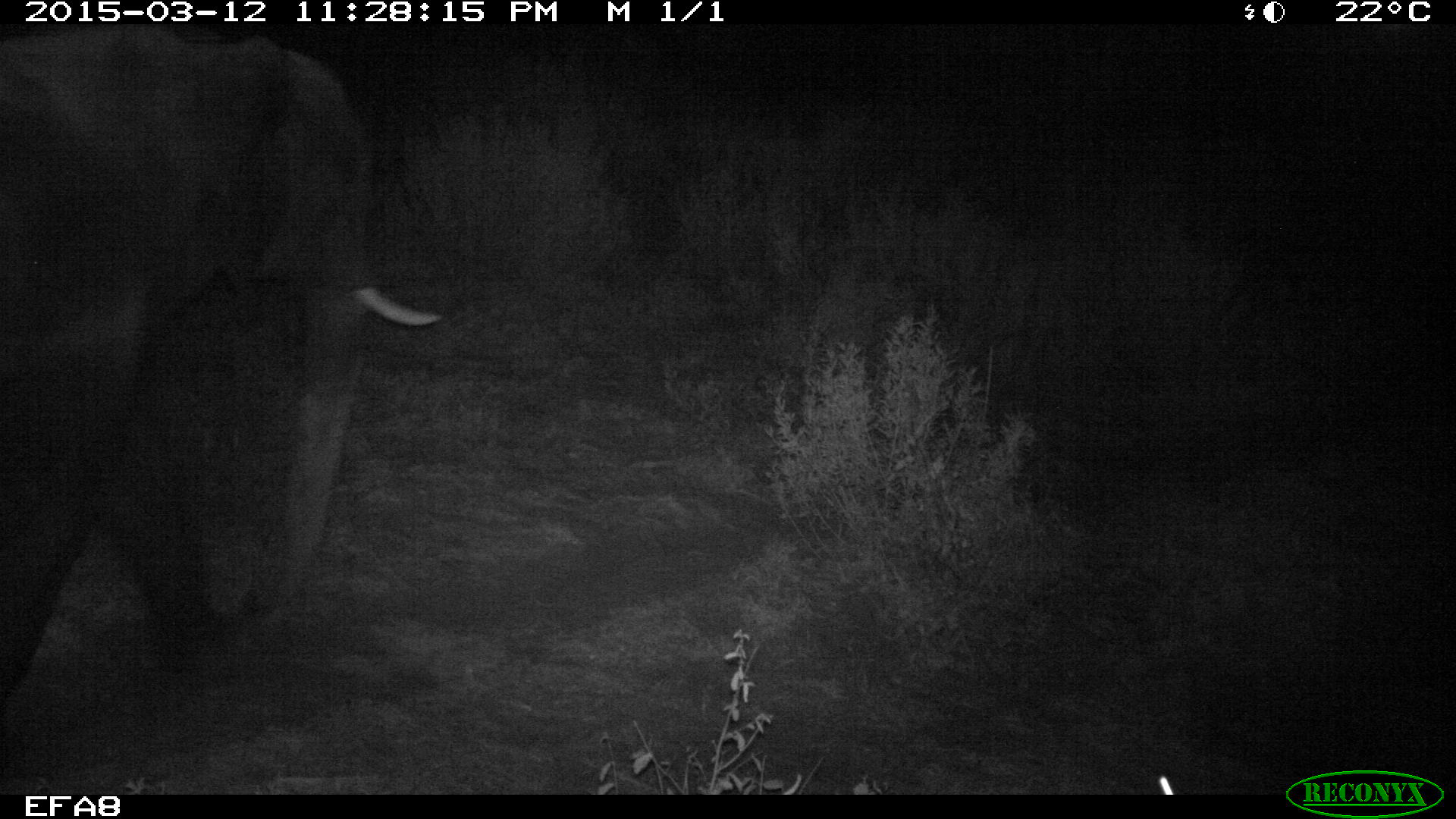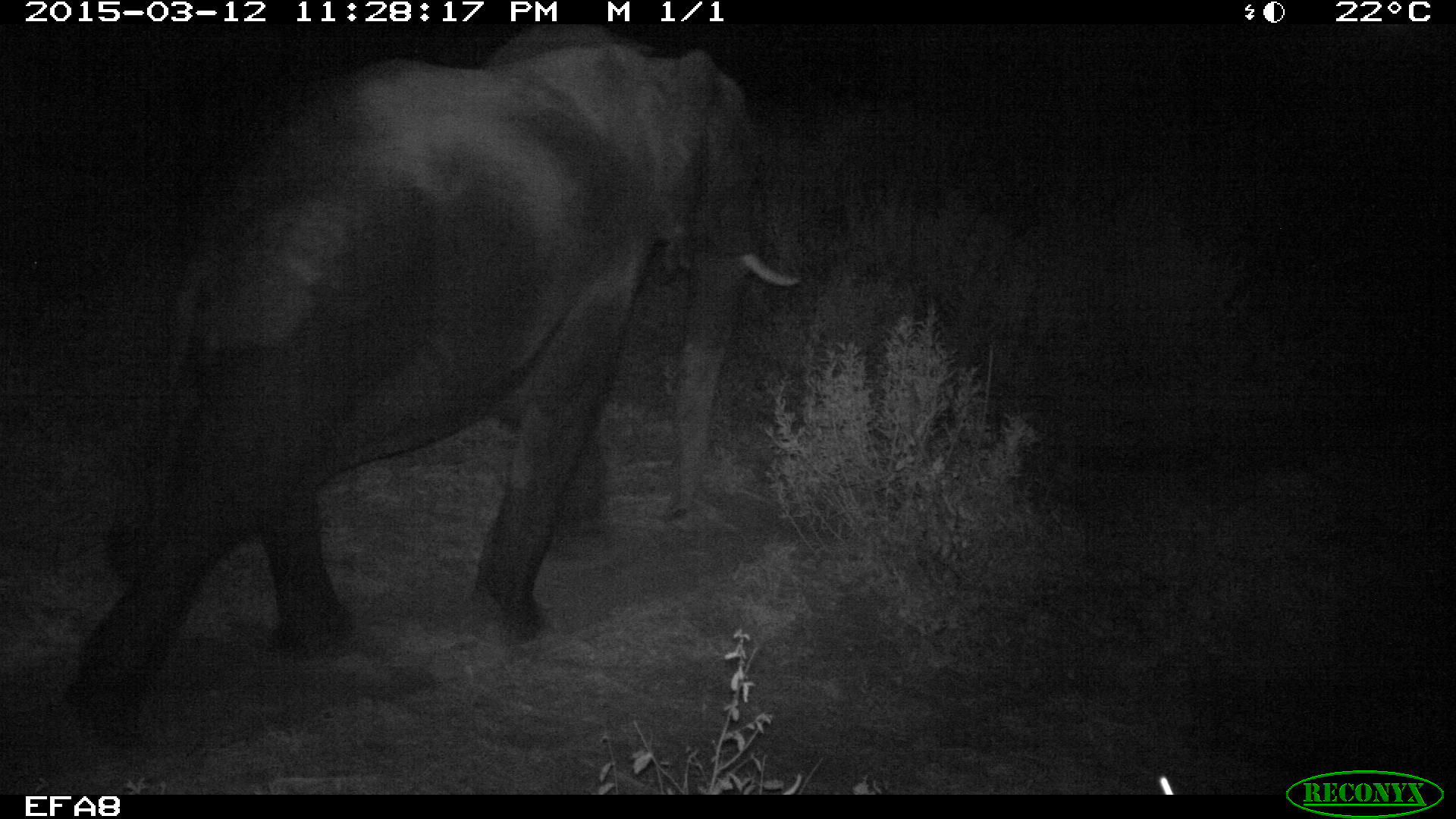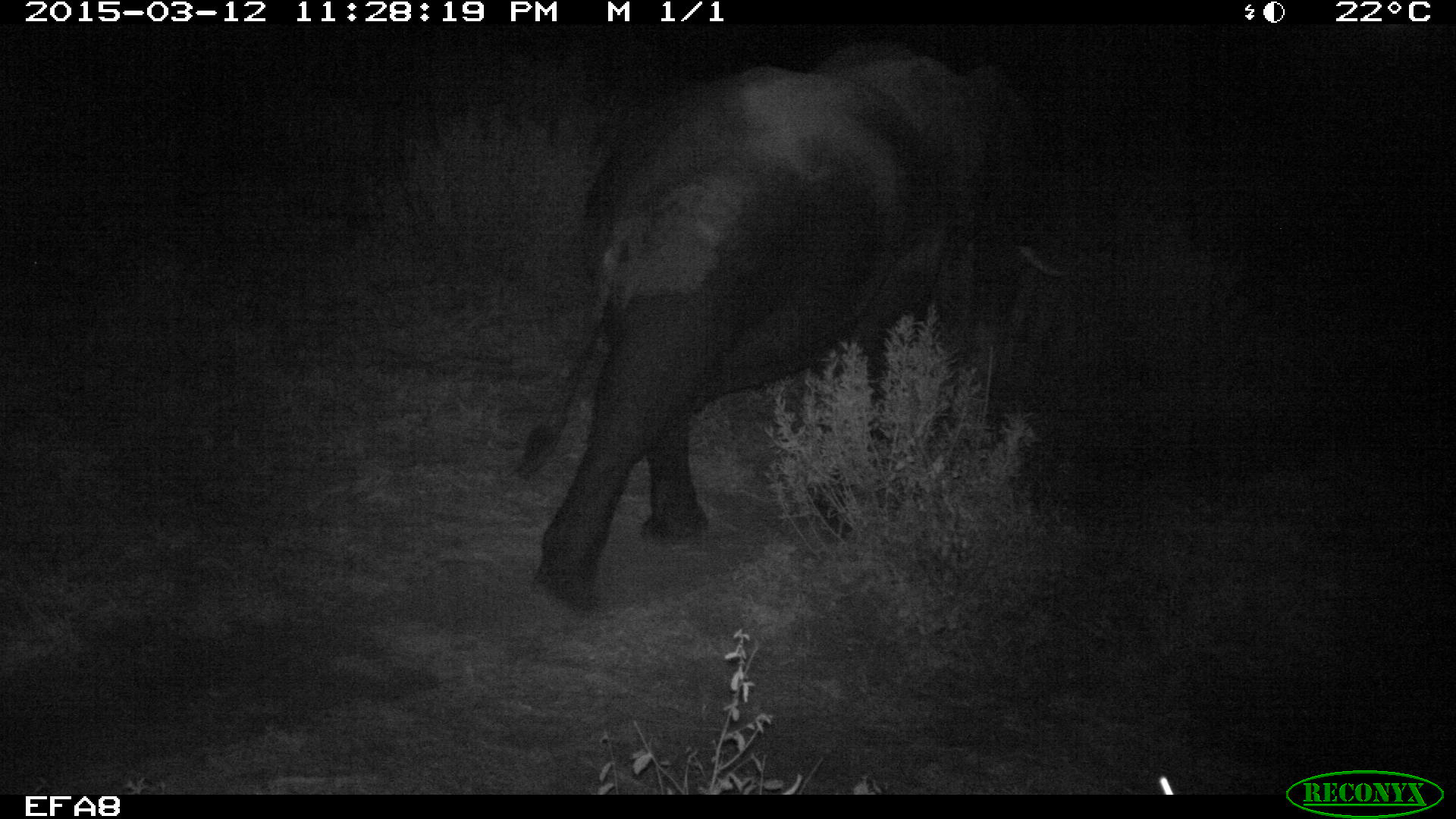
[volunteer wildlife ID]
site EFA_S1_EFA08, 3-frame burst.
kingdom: Animalia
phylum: Chordata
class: Mammalia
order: Proboscidea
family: Elephantidae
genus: Loxodonta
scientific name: Loxodonta africana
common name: african bush elephant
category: elephant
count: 1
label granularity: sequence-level